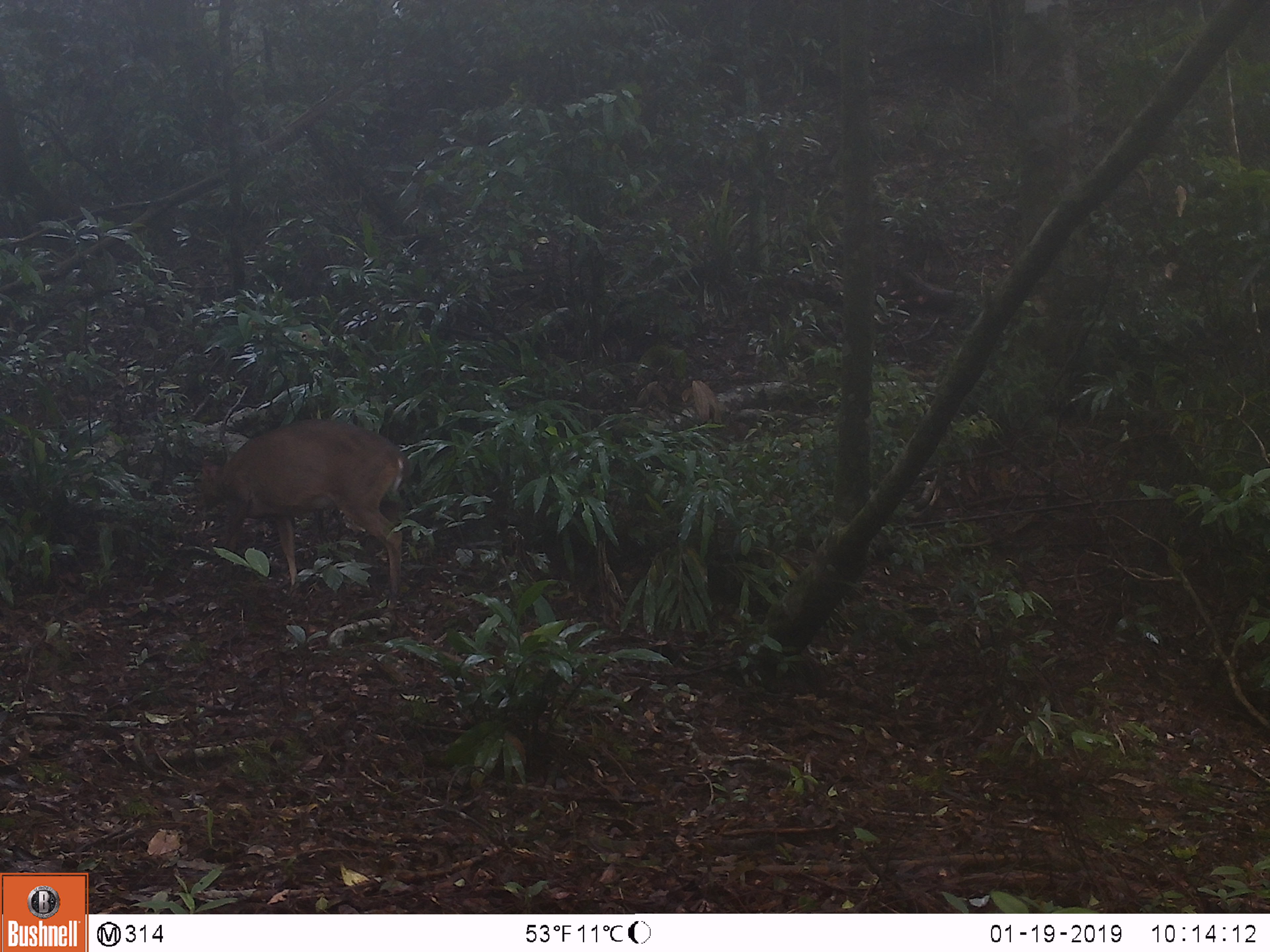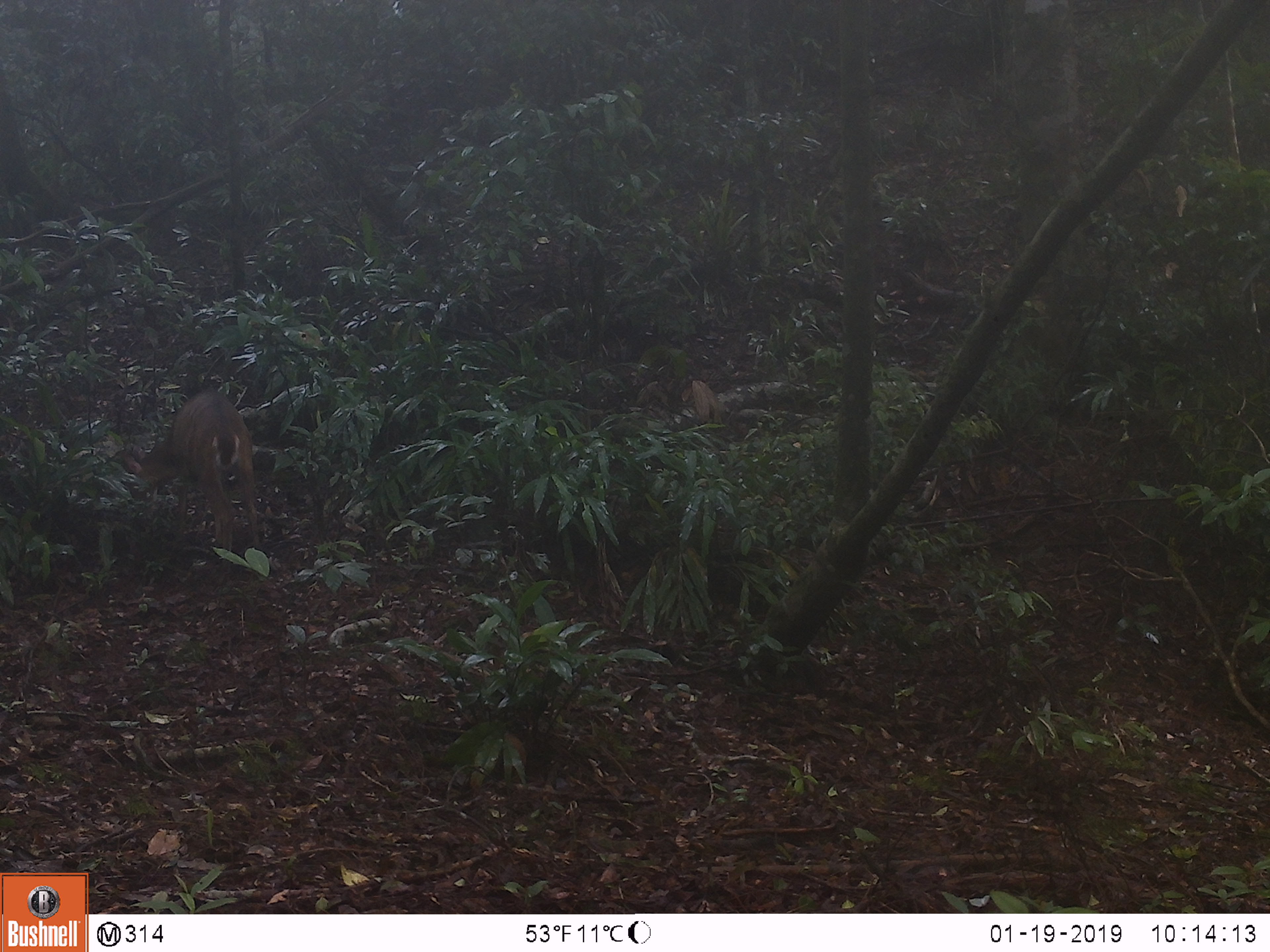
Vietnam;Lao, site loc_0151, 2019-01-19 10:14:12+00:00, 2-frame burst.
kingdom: Animalia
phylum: Chordata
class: Mammalia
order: Artiodactyla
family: Cervidae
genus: Muntiacus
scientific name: Muntiacus vuquangensis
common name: large-antlered muntjac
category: large antlered muntjac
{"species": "large antlered muntjac (large-antlered muntjac) (Muntiacus vuquangensis)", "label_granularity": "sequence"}